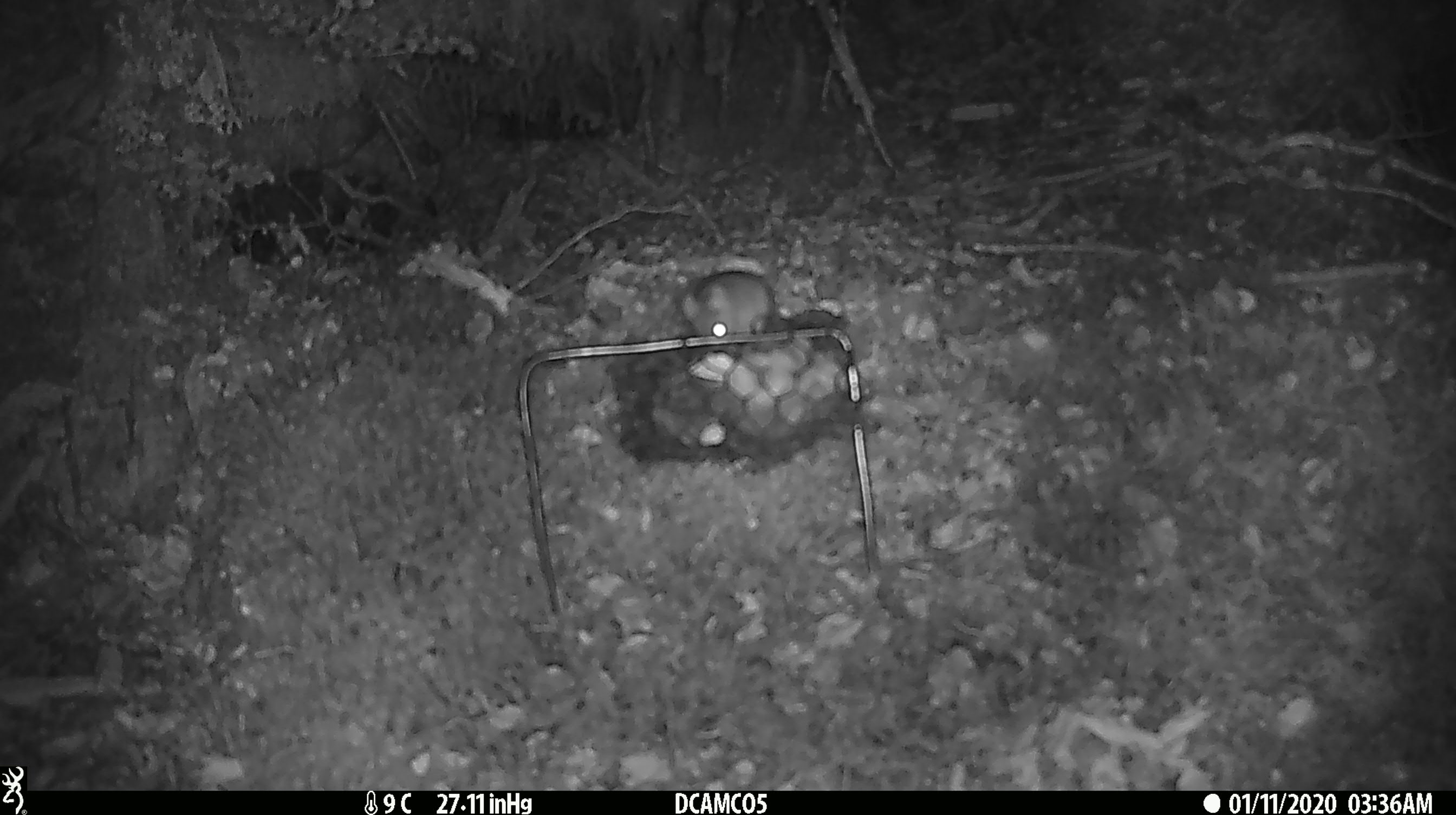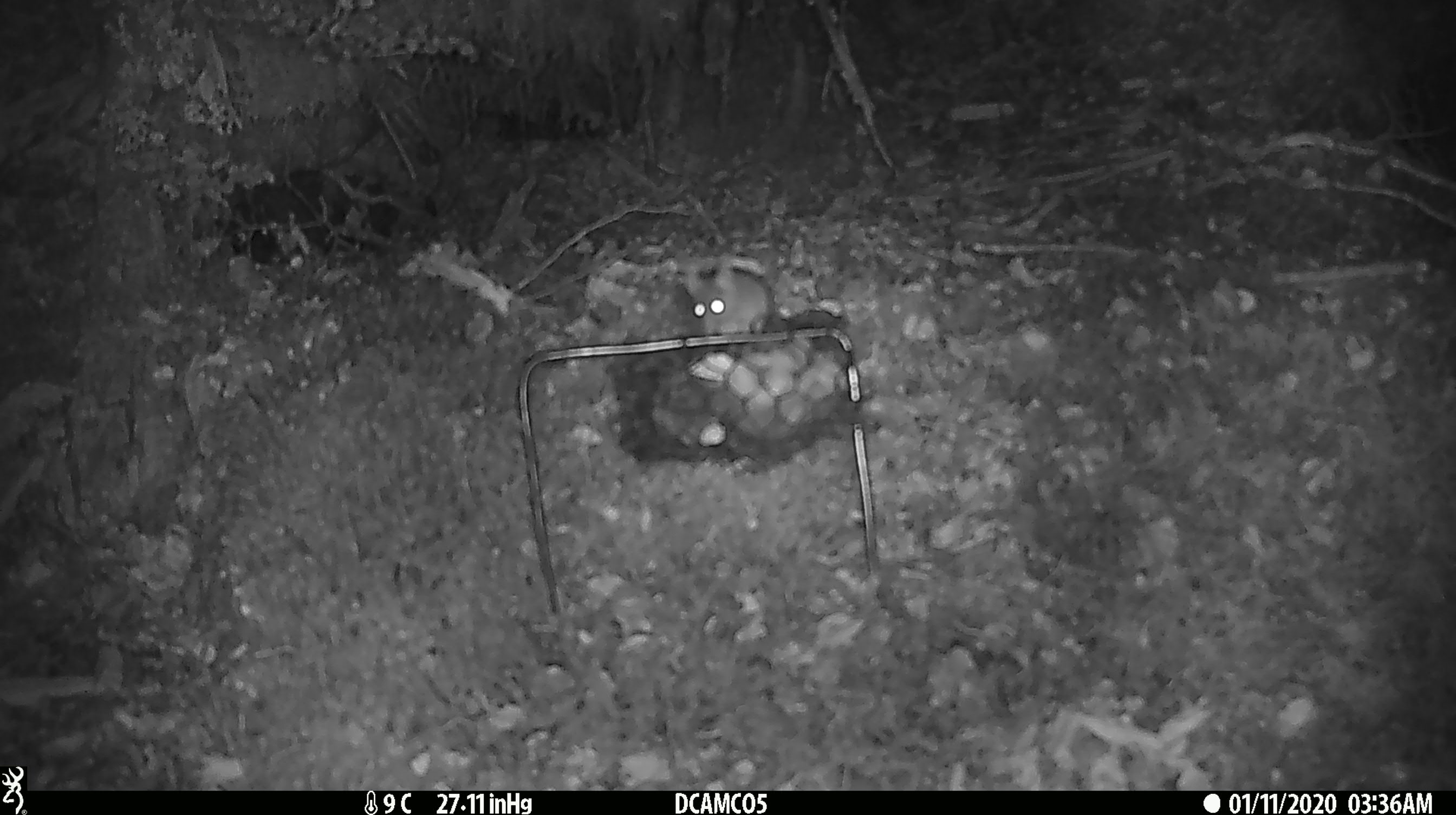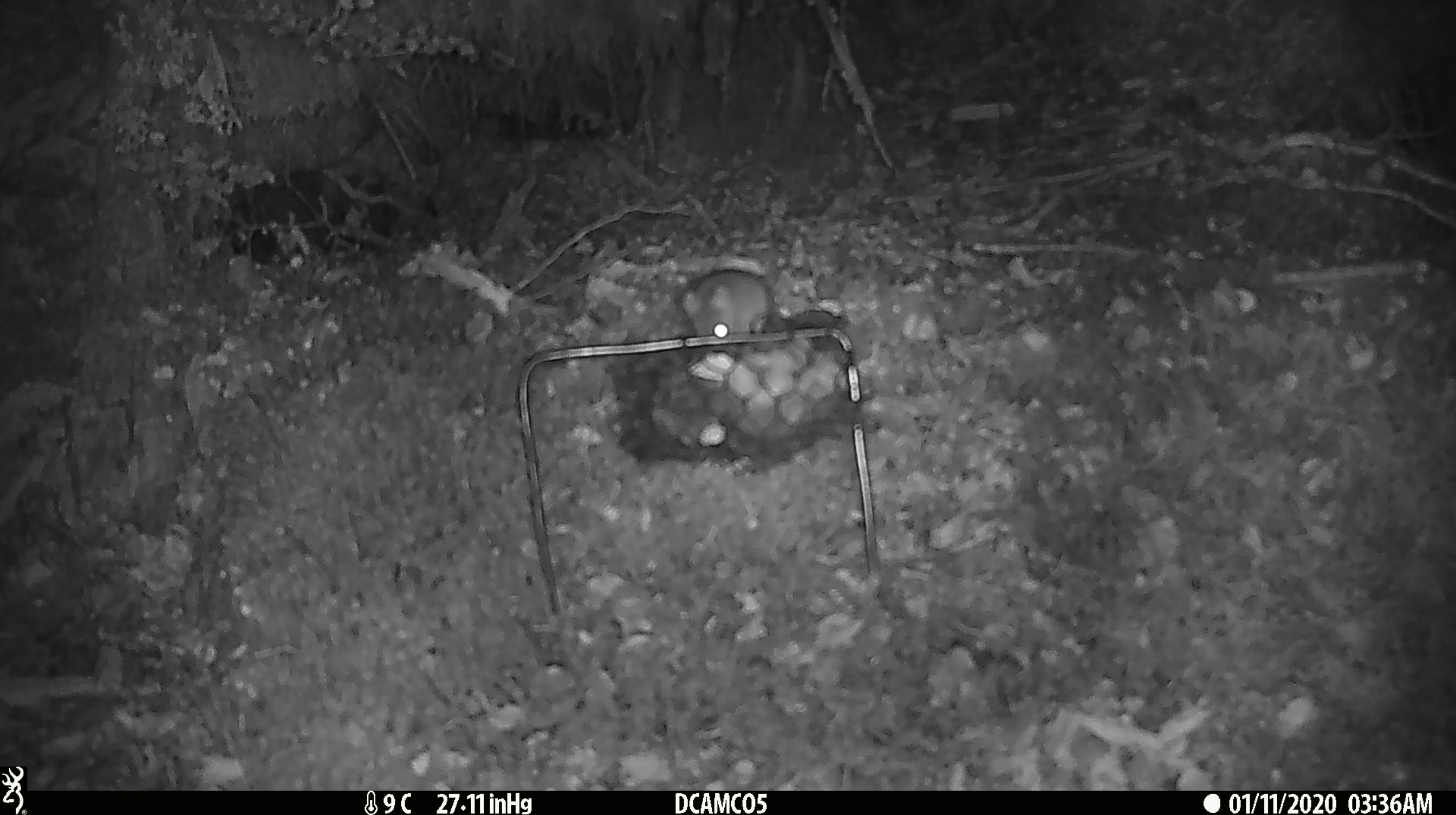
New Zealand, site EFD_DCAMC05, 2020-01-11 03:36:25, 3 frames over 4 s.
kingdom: Animalia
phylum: Chordata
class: Mammalia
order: Rodentia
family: Muridae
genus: Mus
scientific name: Mus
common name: mouse